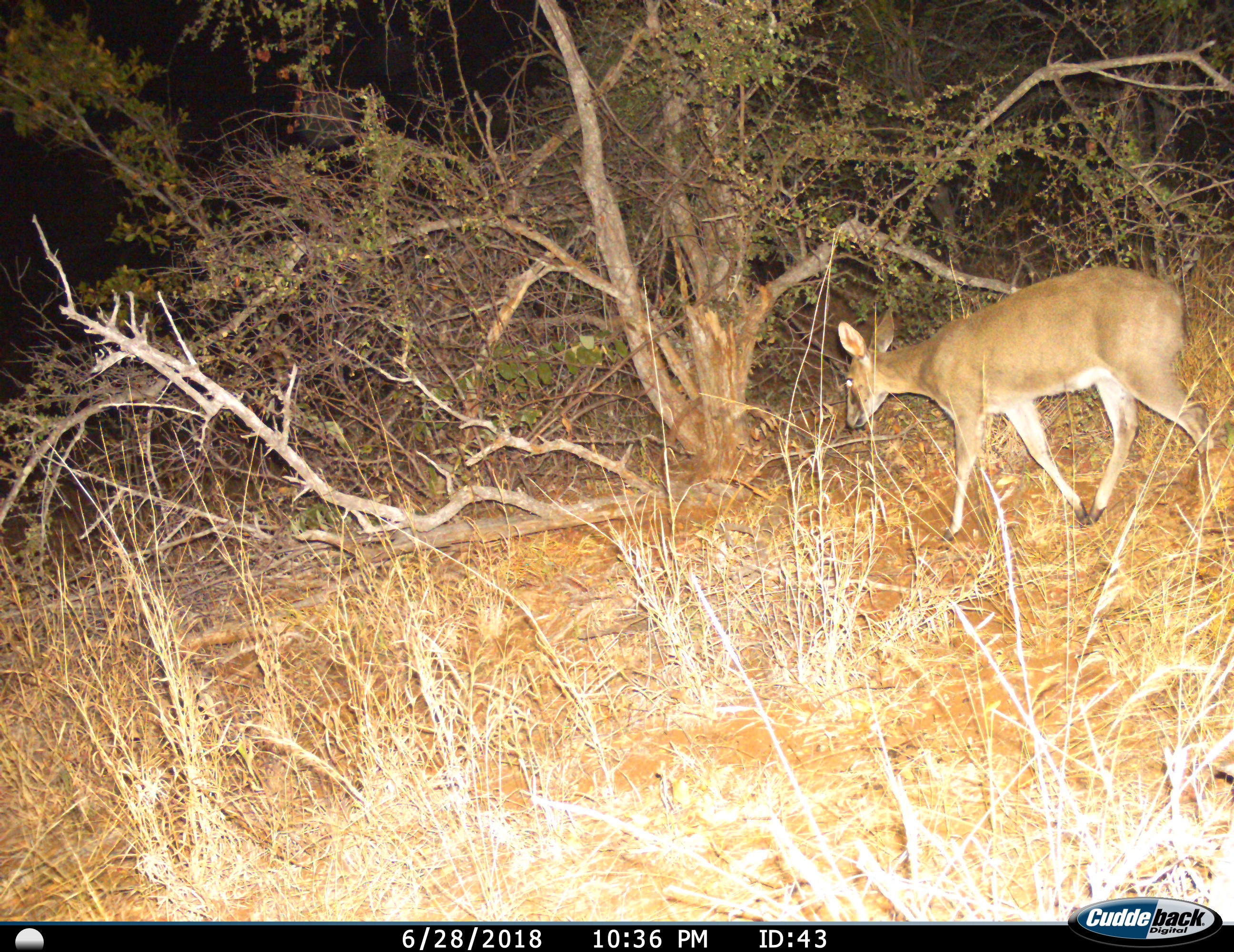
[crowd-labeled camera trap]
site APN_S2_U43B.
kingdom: Animalia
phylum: Chordata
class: Mammalia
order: Artiodactyla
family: Bovidae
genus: Sylvicapra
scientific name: Sylvicapra grimmia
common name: common duiker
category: duikercommongrey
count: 1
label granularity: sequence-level